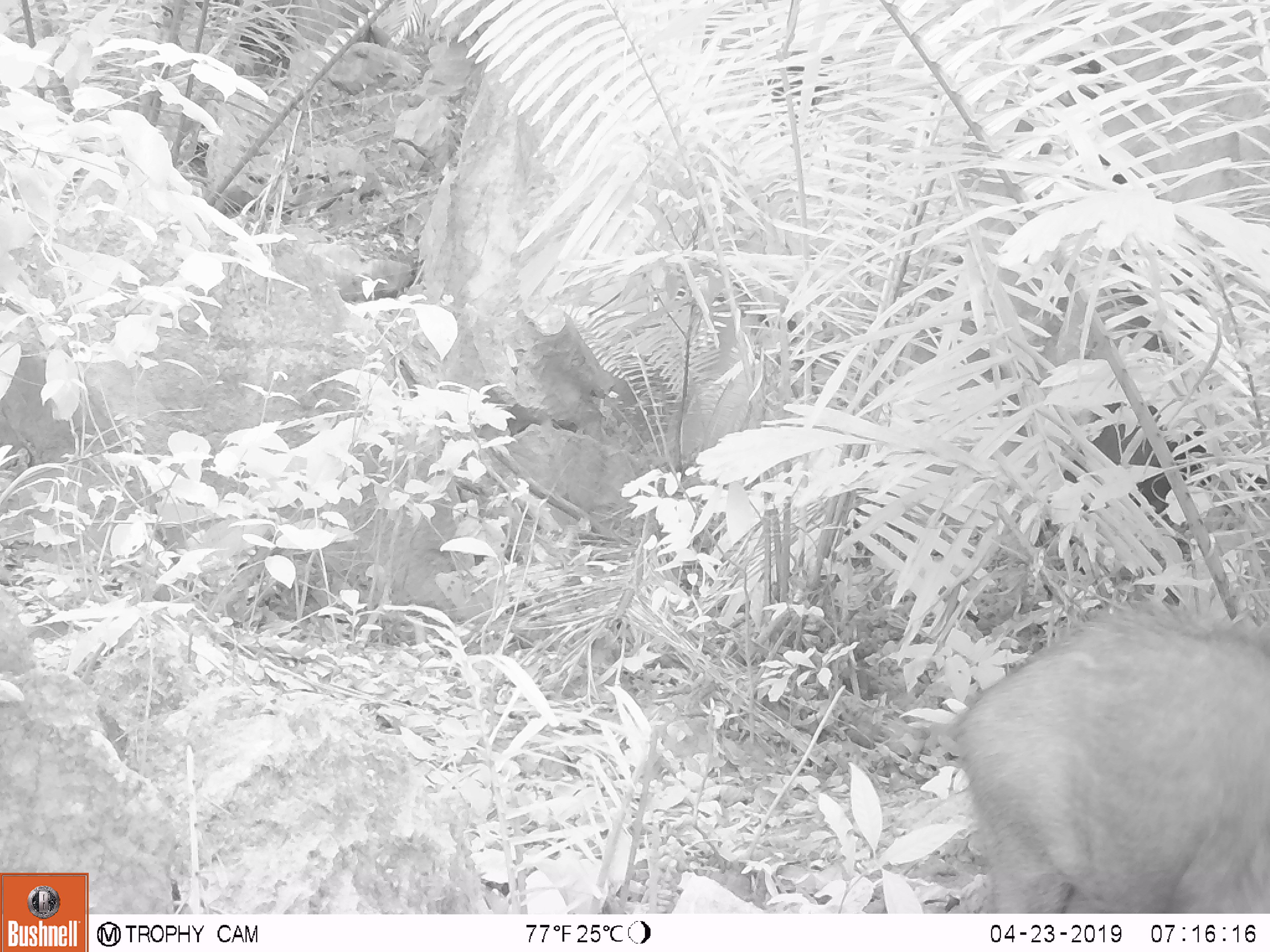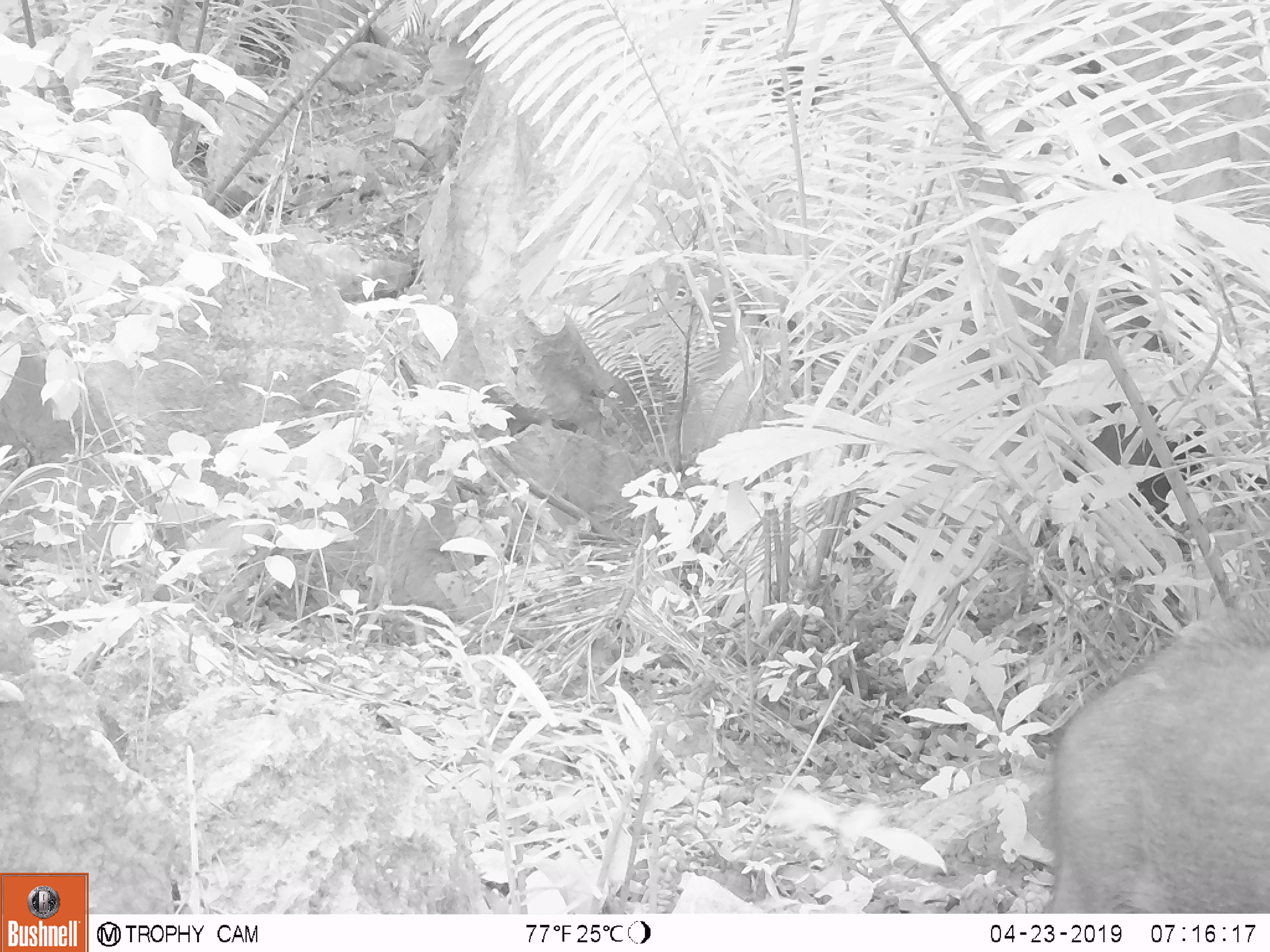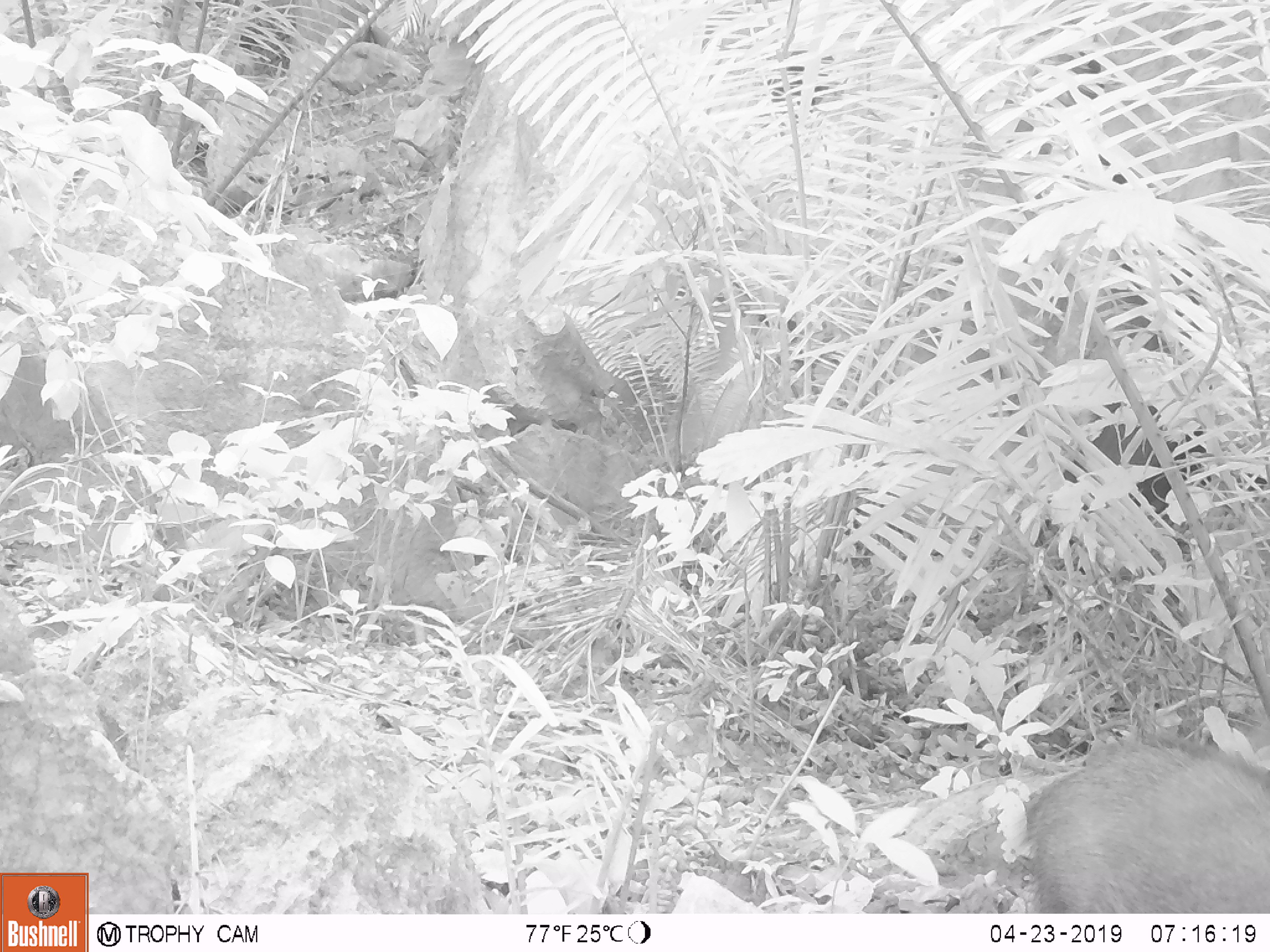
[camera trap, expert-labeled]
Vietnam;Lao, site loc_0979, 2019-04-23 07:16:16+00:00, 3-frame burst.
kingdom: Animalia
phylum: Chordata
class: Mammalia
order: Artiodactyla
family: Suidae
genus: Sus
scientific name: Sus scrofa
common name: eurasian wild pig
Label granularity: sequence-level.